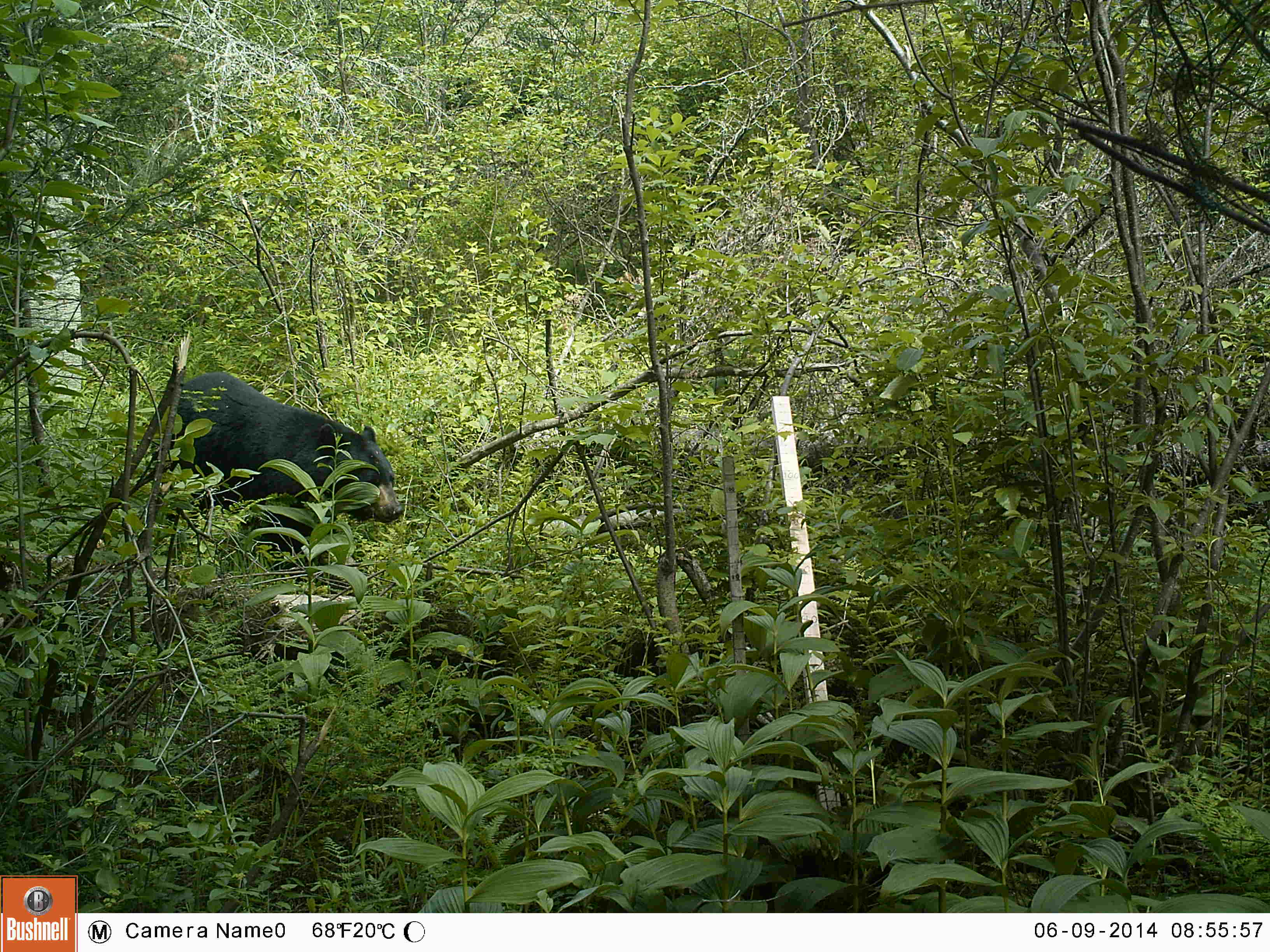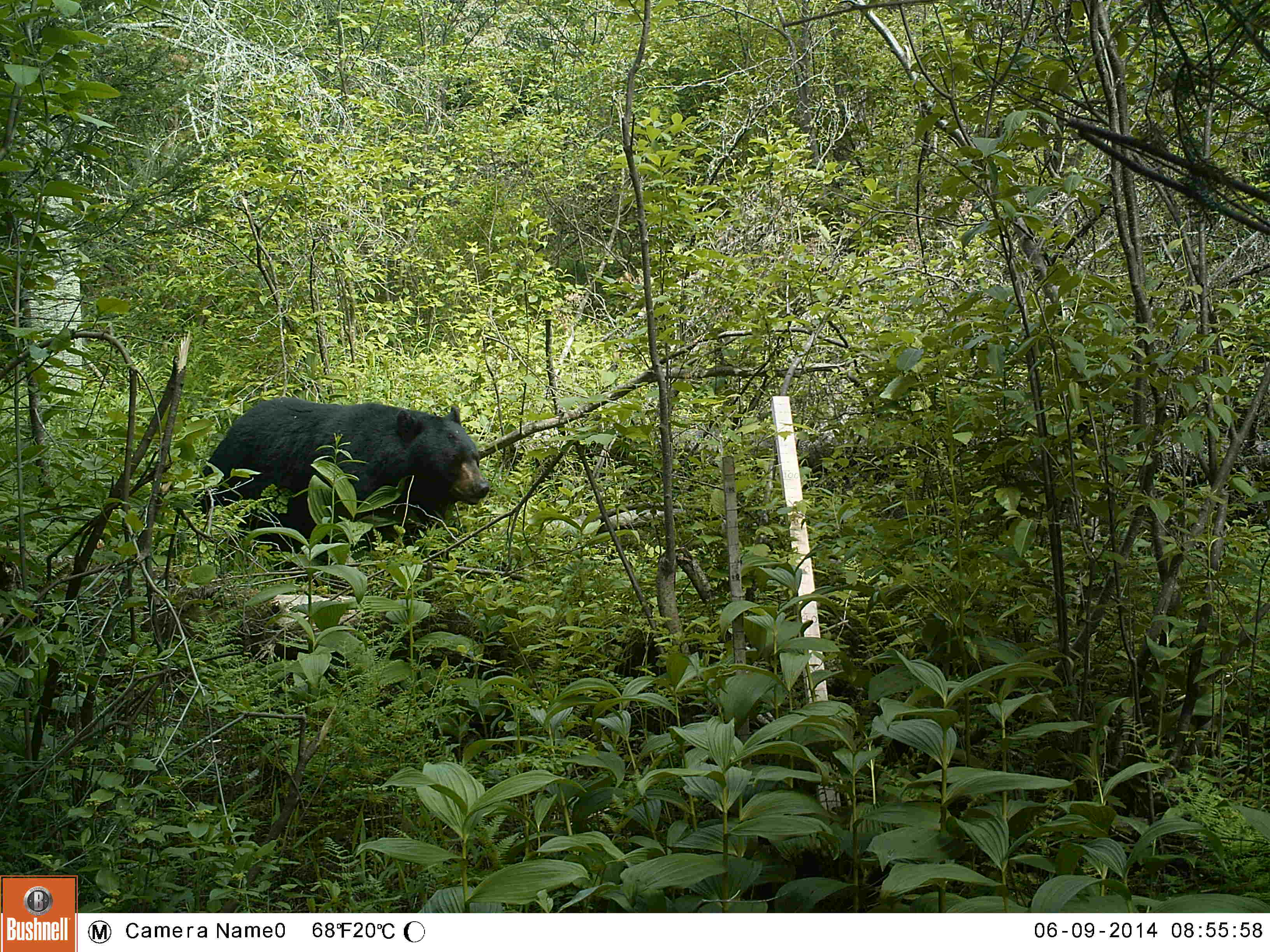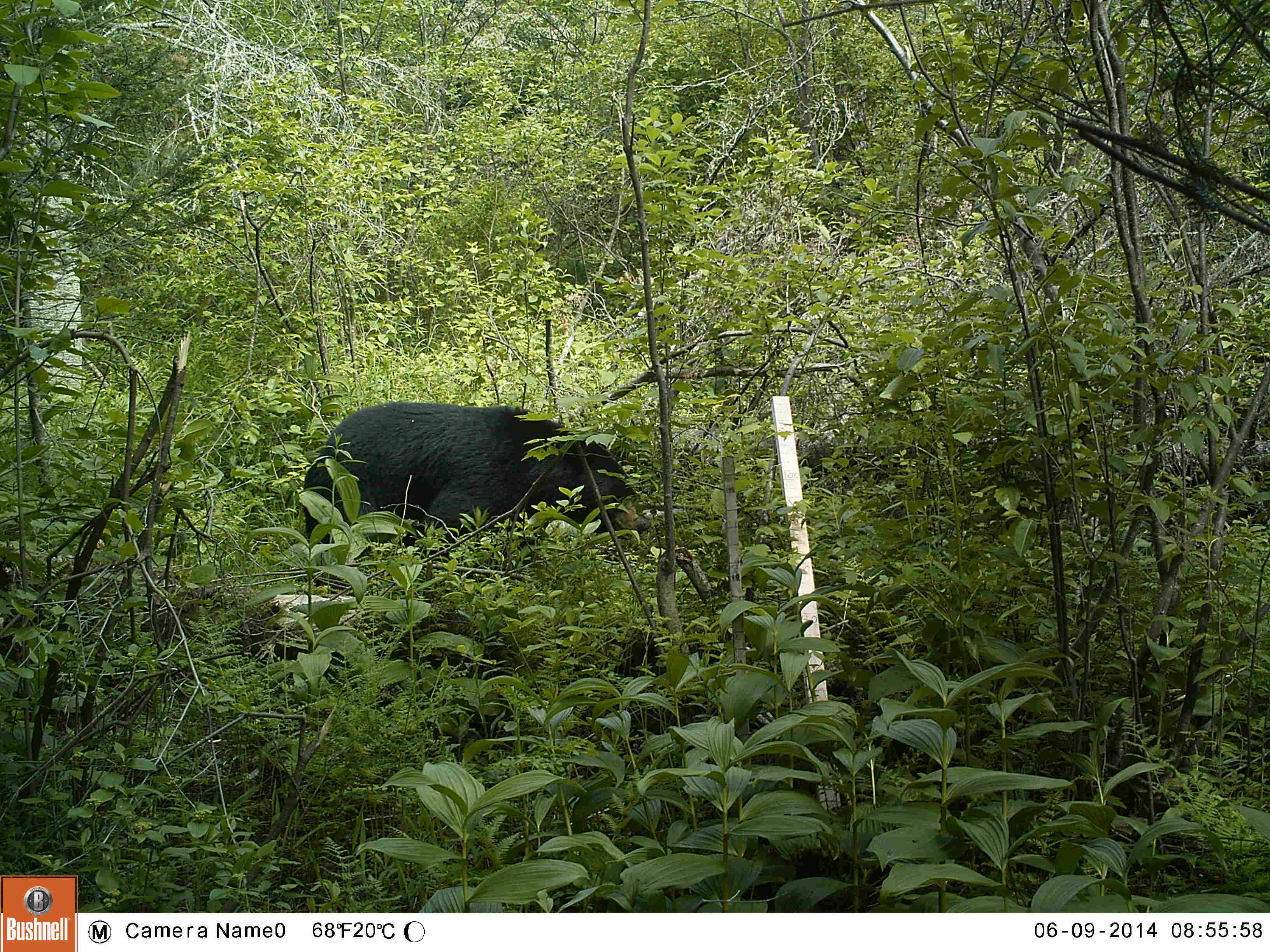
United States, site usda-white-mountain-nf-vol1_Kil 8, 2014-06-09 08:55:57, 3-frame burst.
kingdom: Animalia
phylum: Chordata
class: Mammalia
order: Carnivora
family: Ursidae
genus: Ursus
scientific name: Ursus americanus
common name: black bear